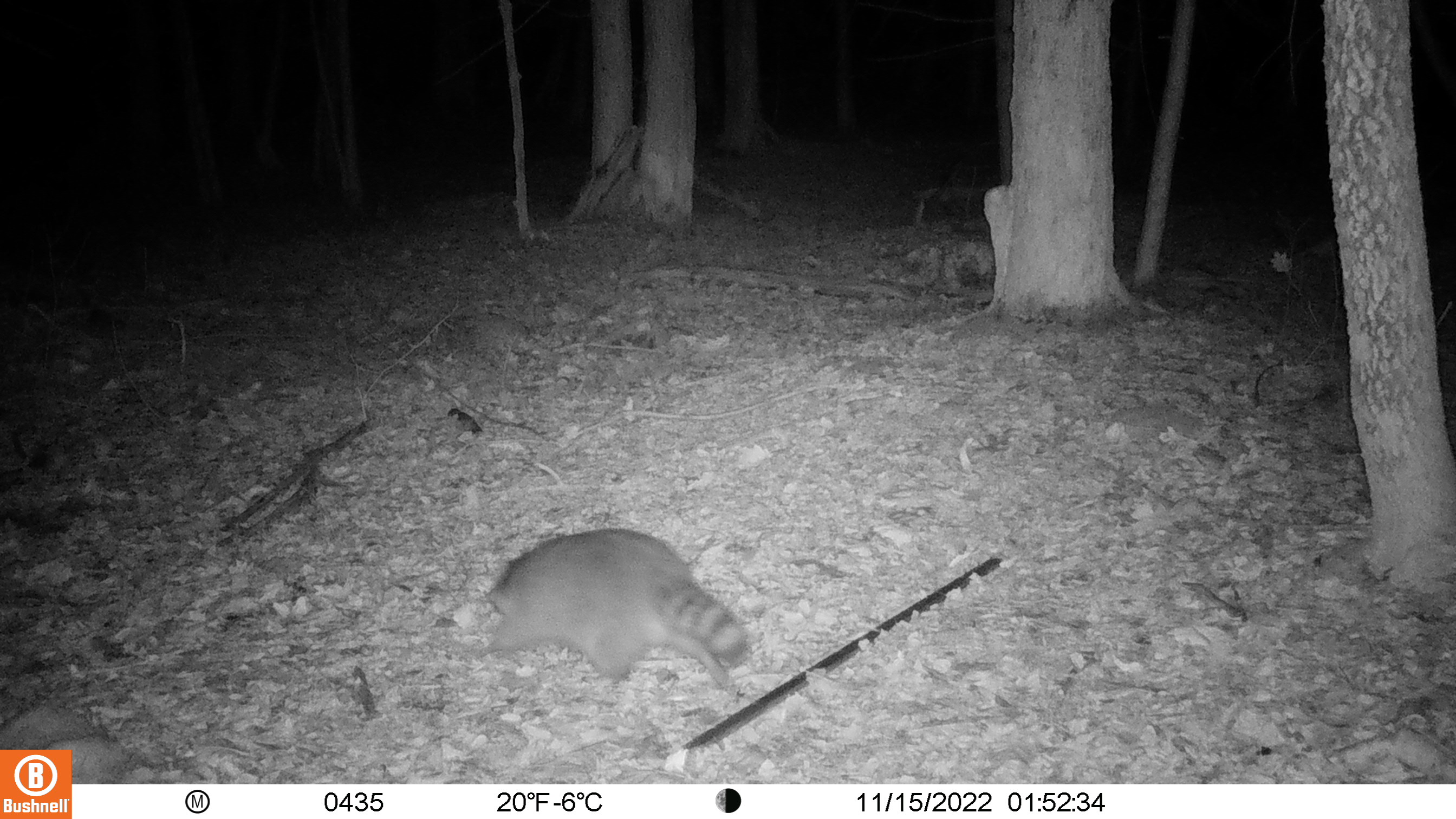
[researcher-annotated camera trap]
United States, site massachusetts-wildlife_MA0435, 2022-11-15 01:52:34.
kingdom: Animalia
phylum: Chordata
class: Mammalia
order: Carnivora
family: Procyonidae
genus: Procyon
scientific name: Procyon lotor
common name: raccoon